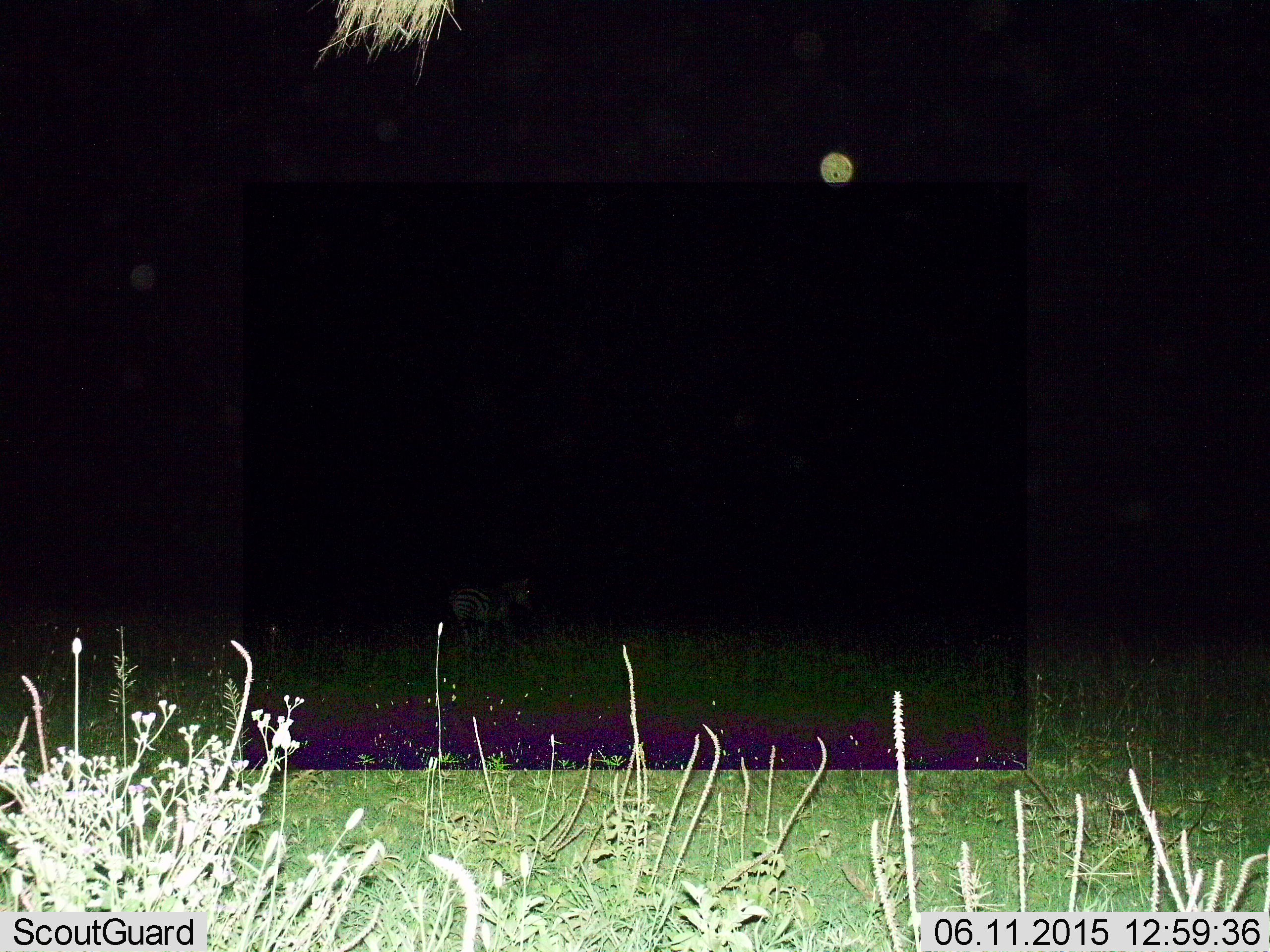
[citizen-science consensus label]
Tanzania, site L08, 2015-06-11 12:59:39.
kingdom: Animalia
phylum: Chordata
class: Mammalia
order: Perissodactyla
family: Equidae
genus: Equus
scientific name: Equus quagga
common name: plains zebra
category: zebra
Zebra (plains zebra) (Equus quagga), count 1. Behavior (volunteer vote fractions): standing 100%, resting 0%, moving 10%, interacting 0%. Young present (vote fraction): 0%. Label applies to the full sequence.